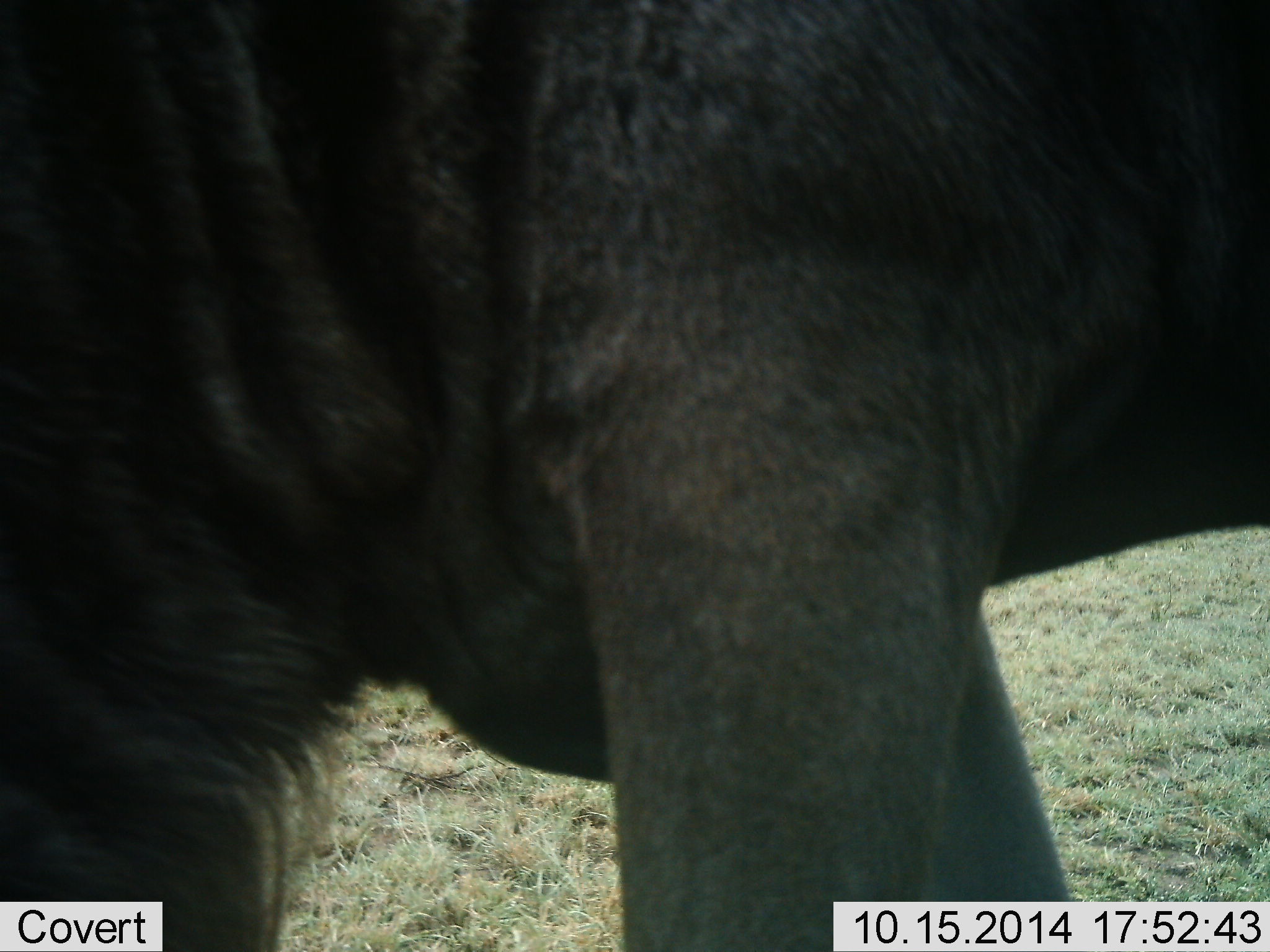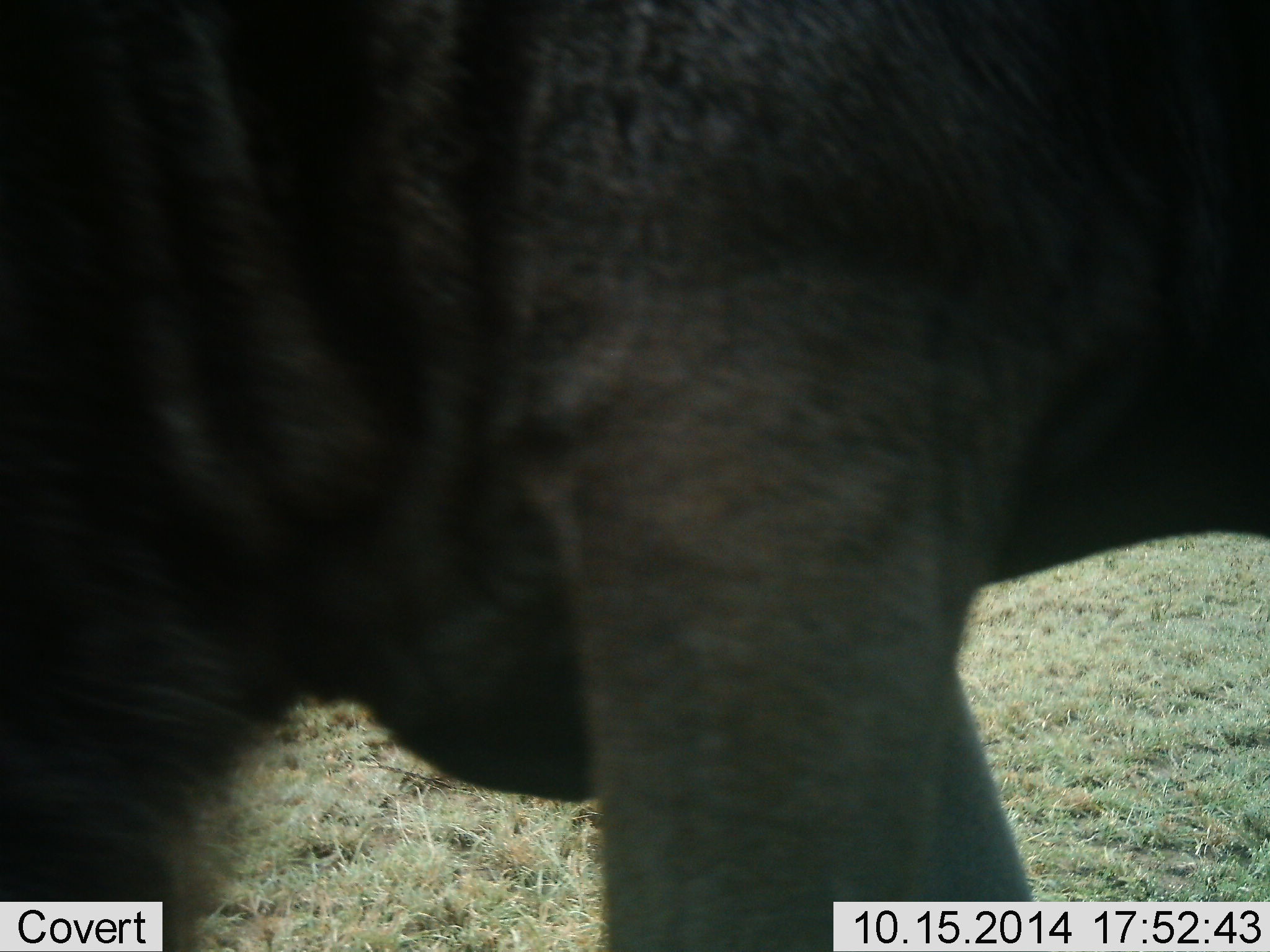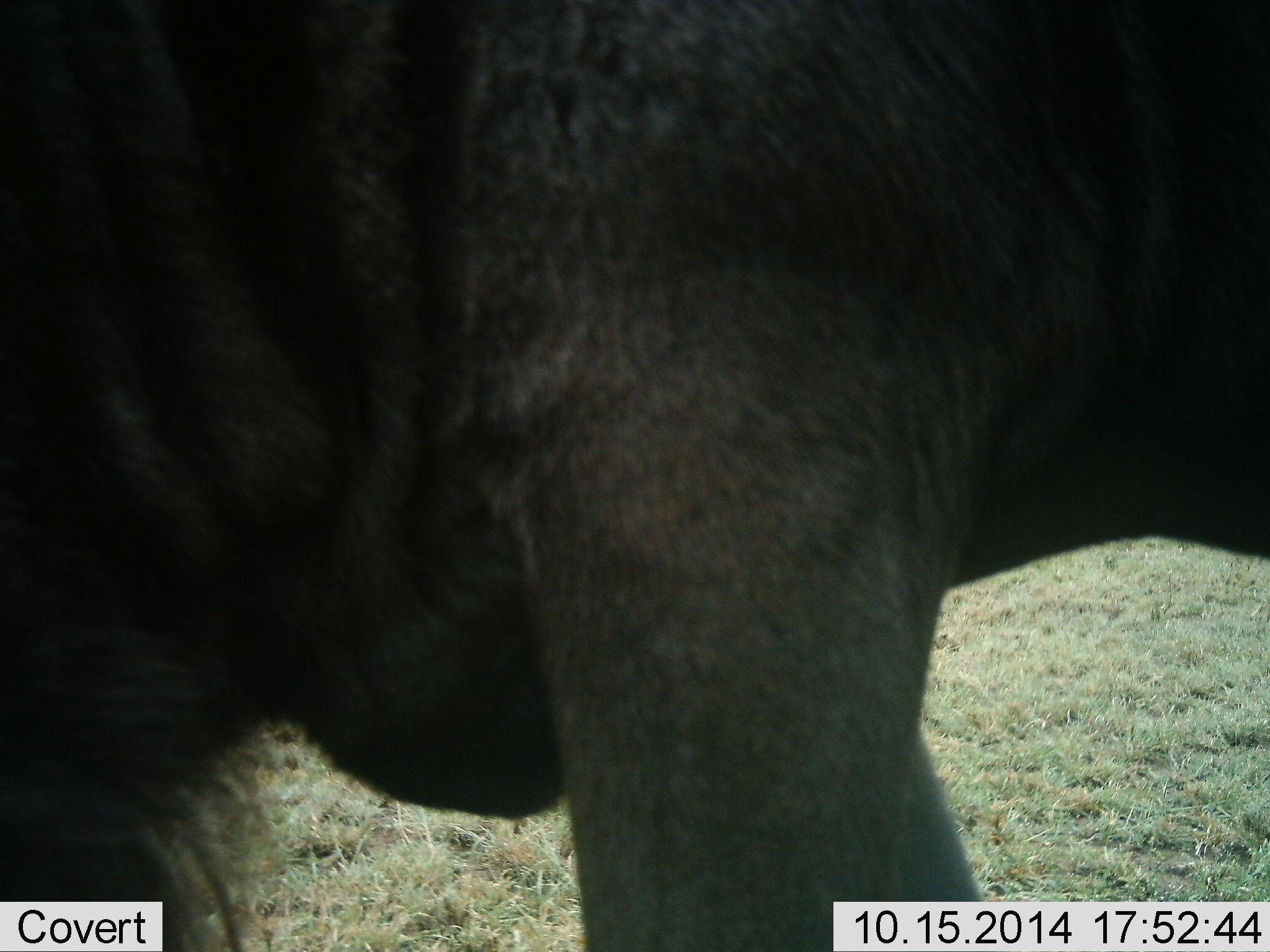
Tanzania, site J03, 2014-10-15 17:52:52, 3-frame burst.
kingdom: Animalia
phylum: Chordata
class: Mammalia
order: Artiodactyla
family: Bovidae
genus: Connochaetes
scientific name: Connochaetes taurinus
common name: blue wildebeest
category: wildebeest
Wildebeest (blue wildebeest) (Connochaetes taurinus), count 1. Behavior (volunteer vote fractions): standing 80%, resting 0%, moving 10%, interacting 0%. Young present (vote fraction): 0%. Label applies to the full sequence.